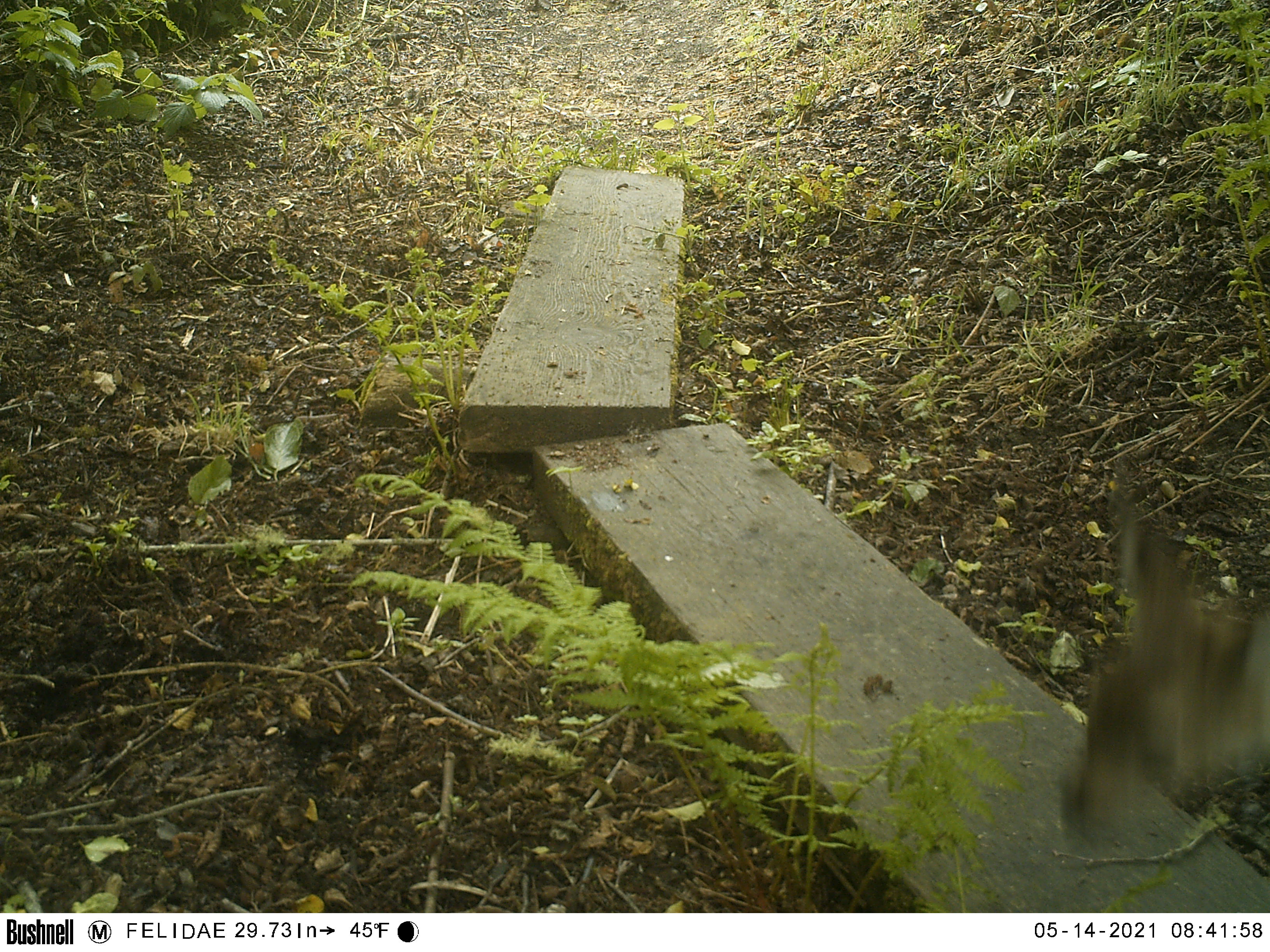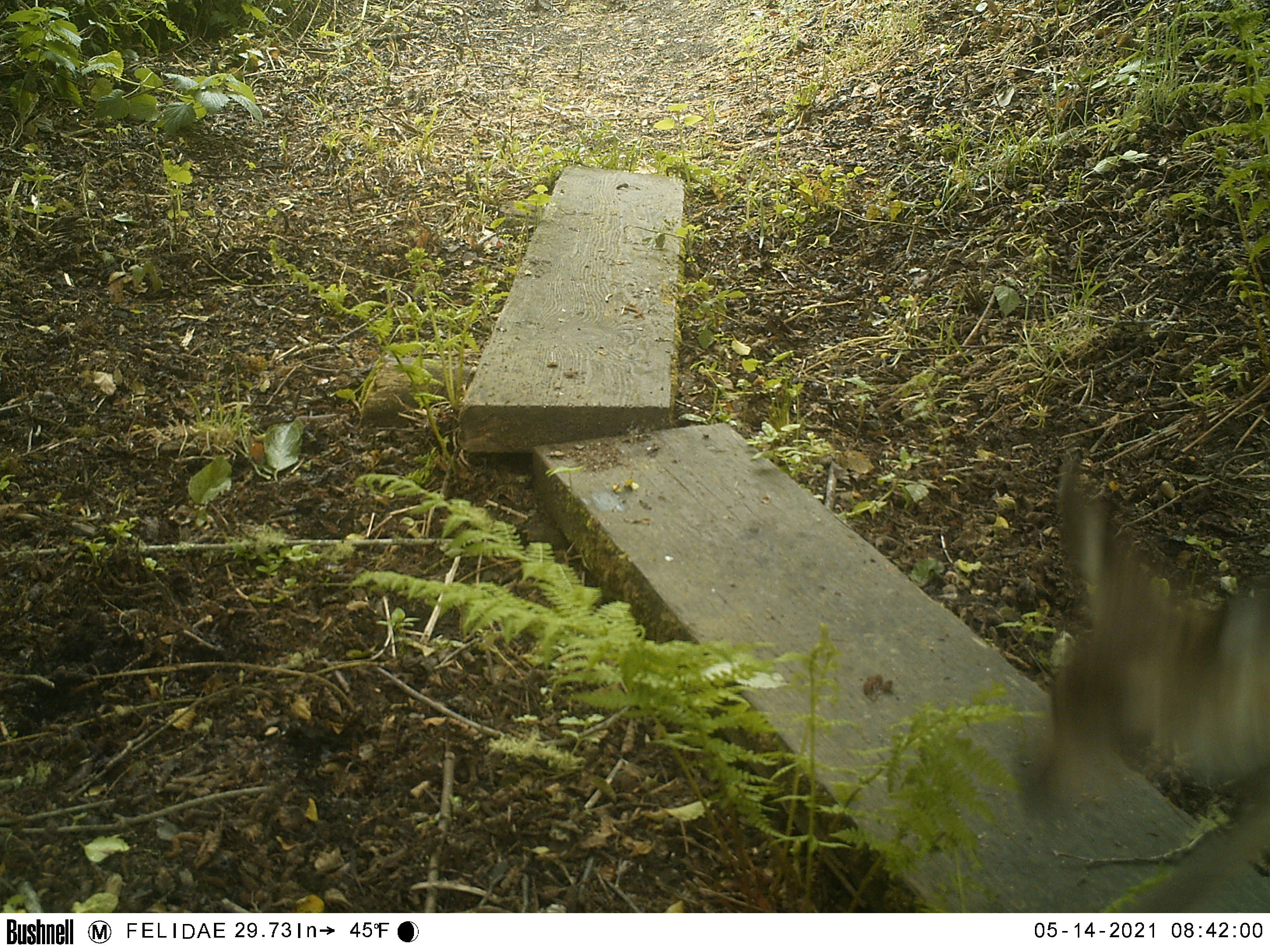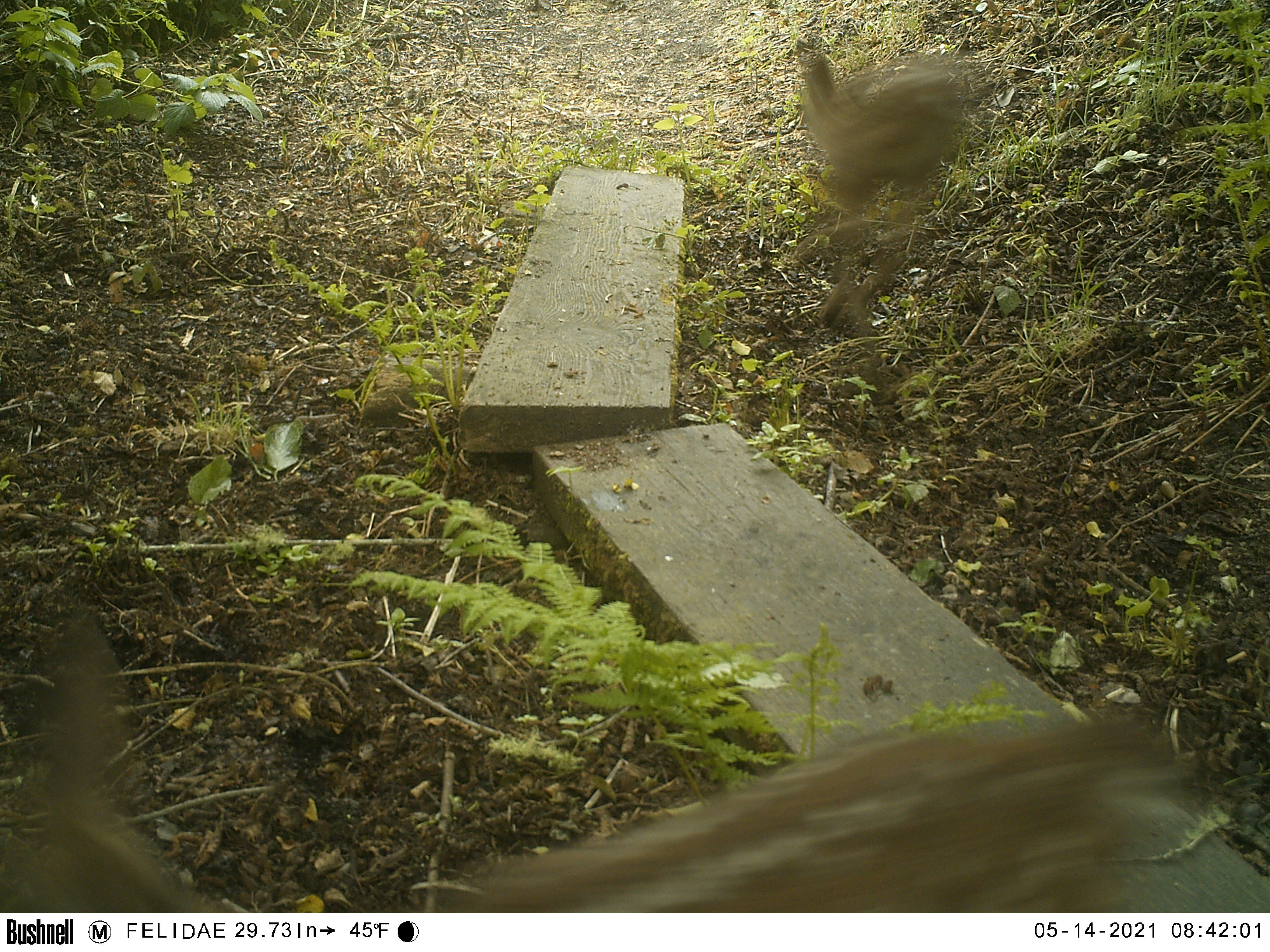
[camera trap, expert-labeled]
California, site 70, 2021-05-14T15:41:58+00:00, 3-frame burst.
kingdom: Animalia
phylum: Chordata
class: Mammalia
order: Artiodactyla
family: Cervidae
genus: Odocoileus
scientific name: Odocoileus hemionus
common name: mule deer